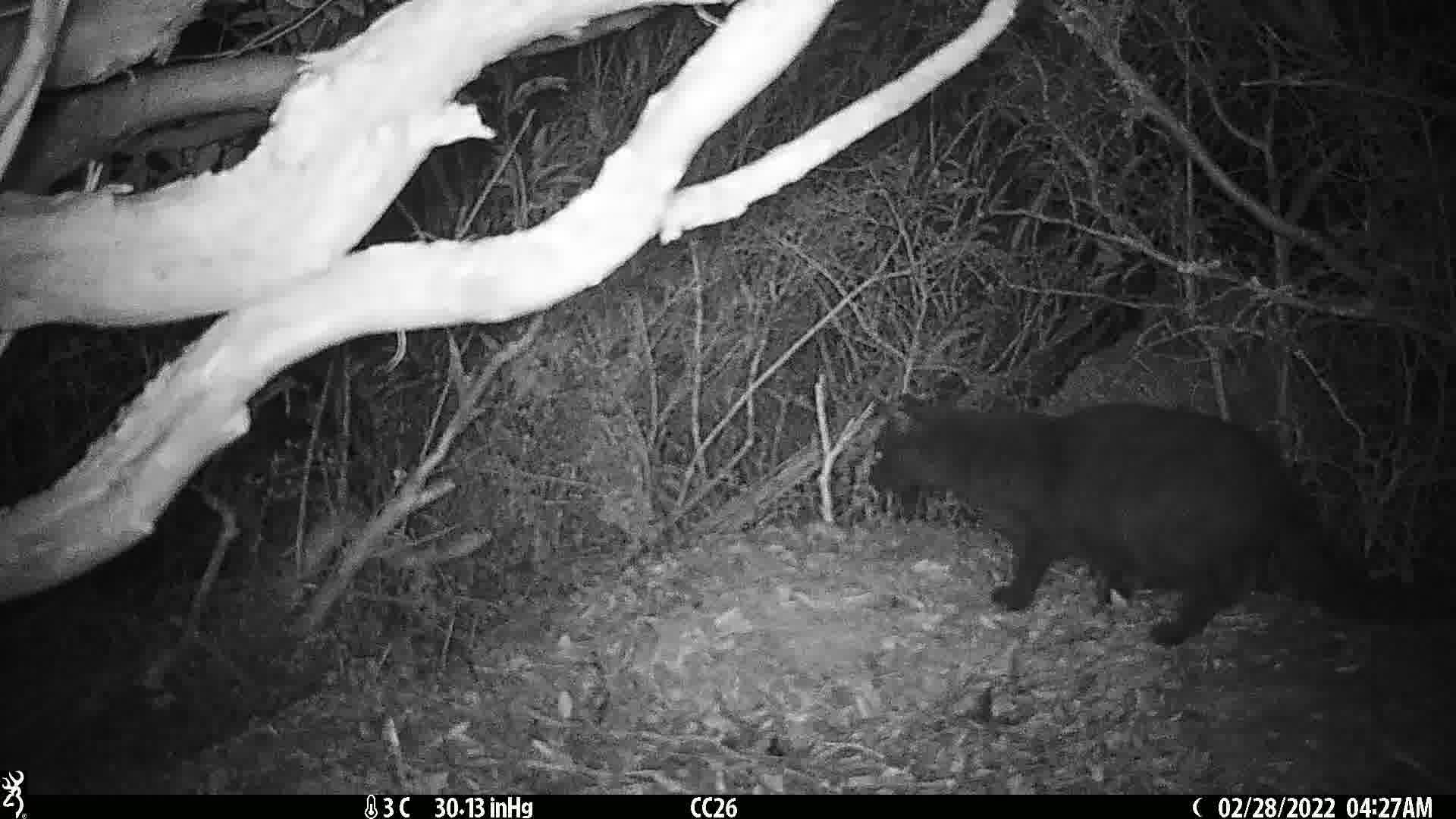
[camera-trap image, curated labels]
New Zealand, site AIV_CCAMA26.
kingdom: Animalia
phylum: Chordata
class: Mammalia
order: Carnivora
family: Felidae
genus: Felis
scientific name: Felis catus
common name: domestic cat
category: cat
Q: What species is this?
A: Cat (domestic cat) (Felis catus).